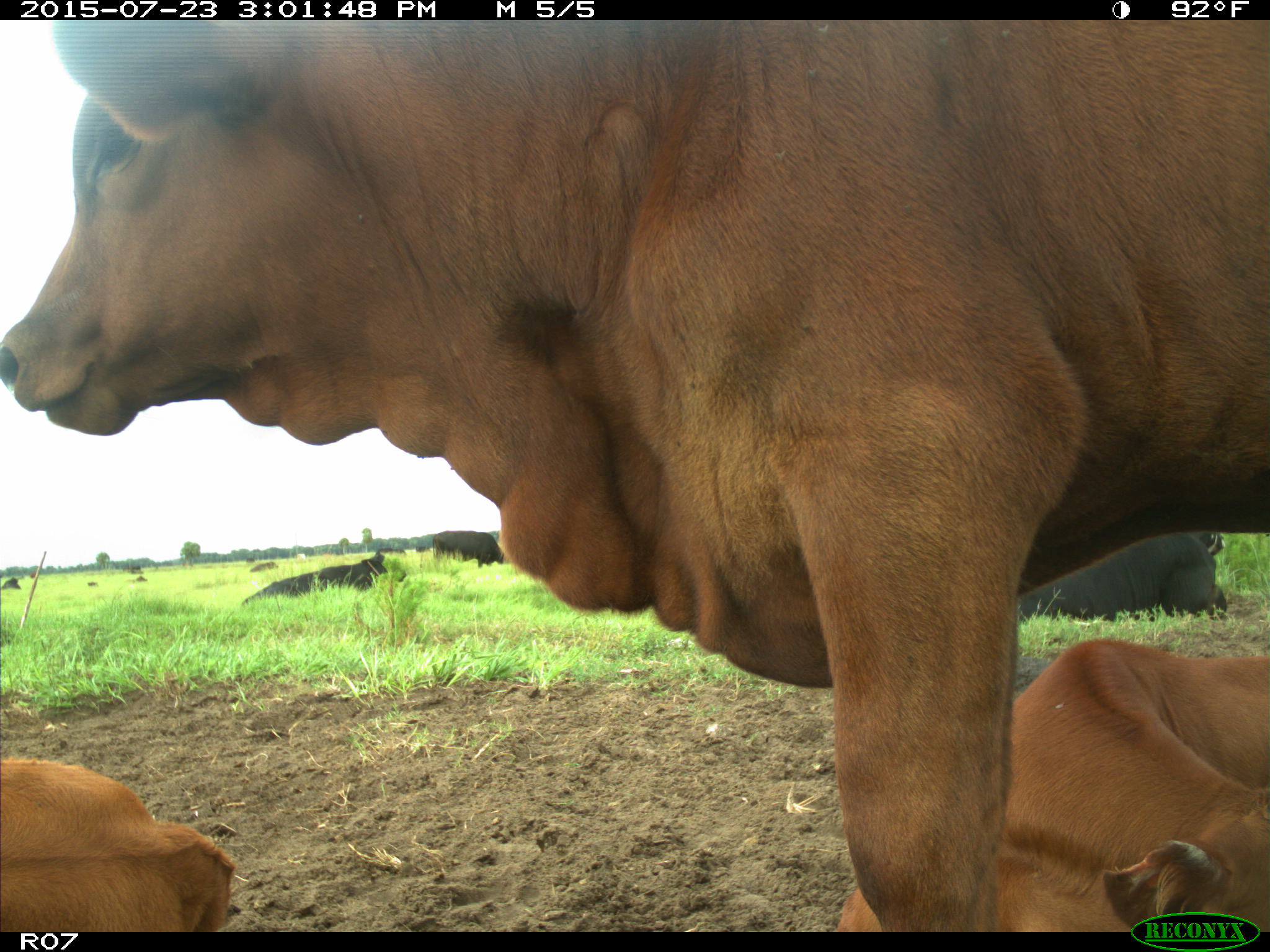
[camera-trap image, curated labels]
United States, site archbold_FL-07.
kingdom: Animalia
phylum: Chordata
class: Mammalia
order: Artiodactyla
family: Bovidae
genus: Bos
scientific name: Bos taurus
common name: domestic cow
Bos taurus (domestic cow).